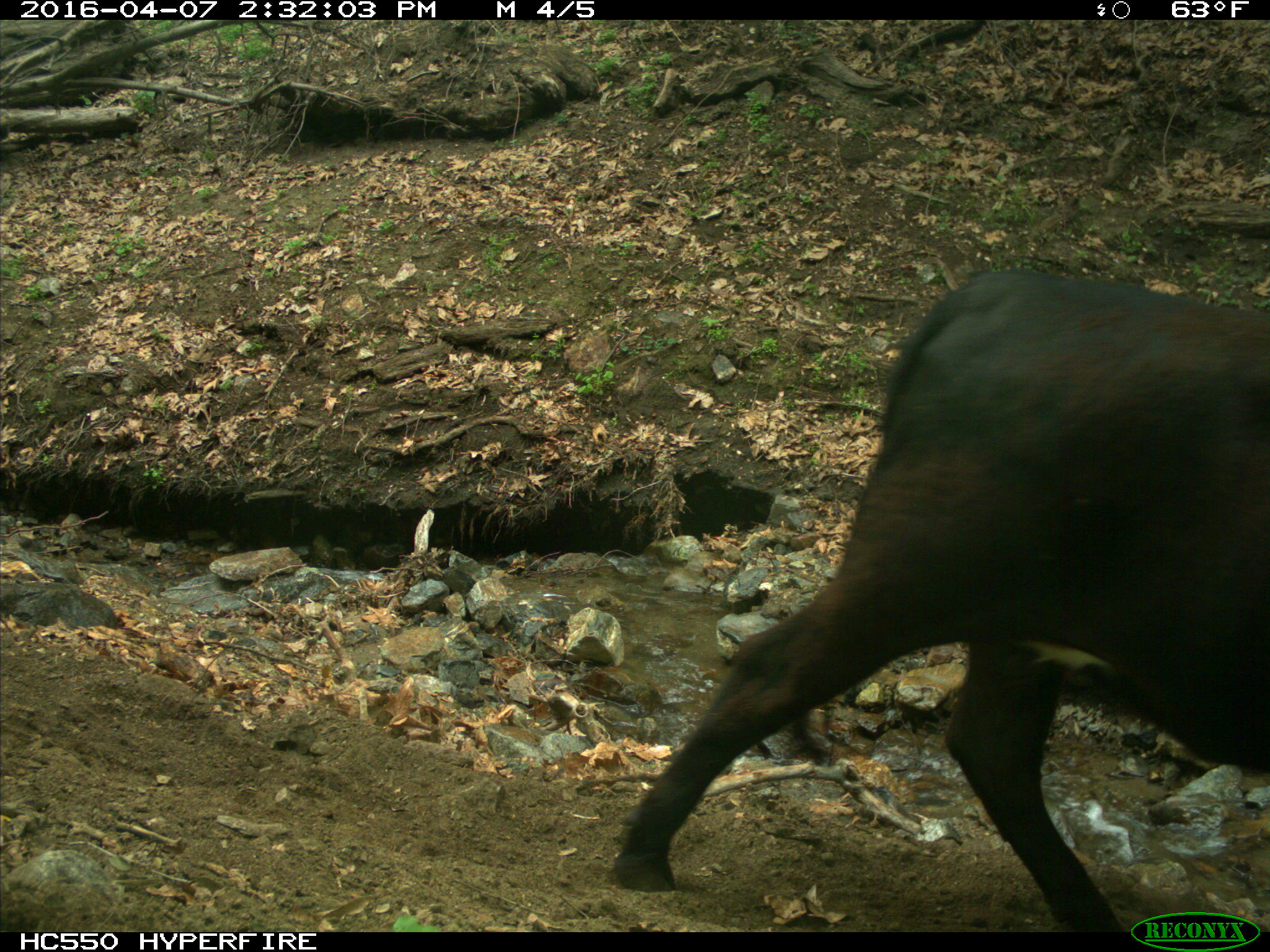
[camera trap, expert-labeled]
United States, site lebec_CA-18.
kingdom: Animalia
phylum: Chordata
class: Mammalia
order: Artiodactyla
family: Bovidae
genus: Bos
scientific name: Bos taurus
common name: domestic cow